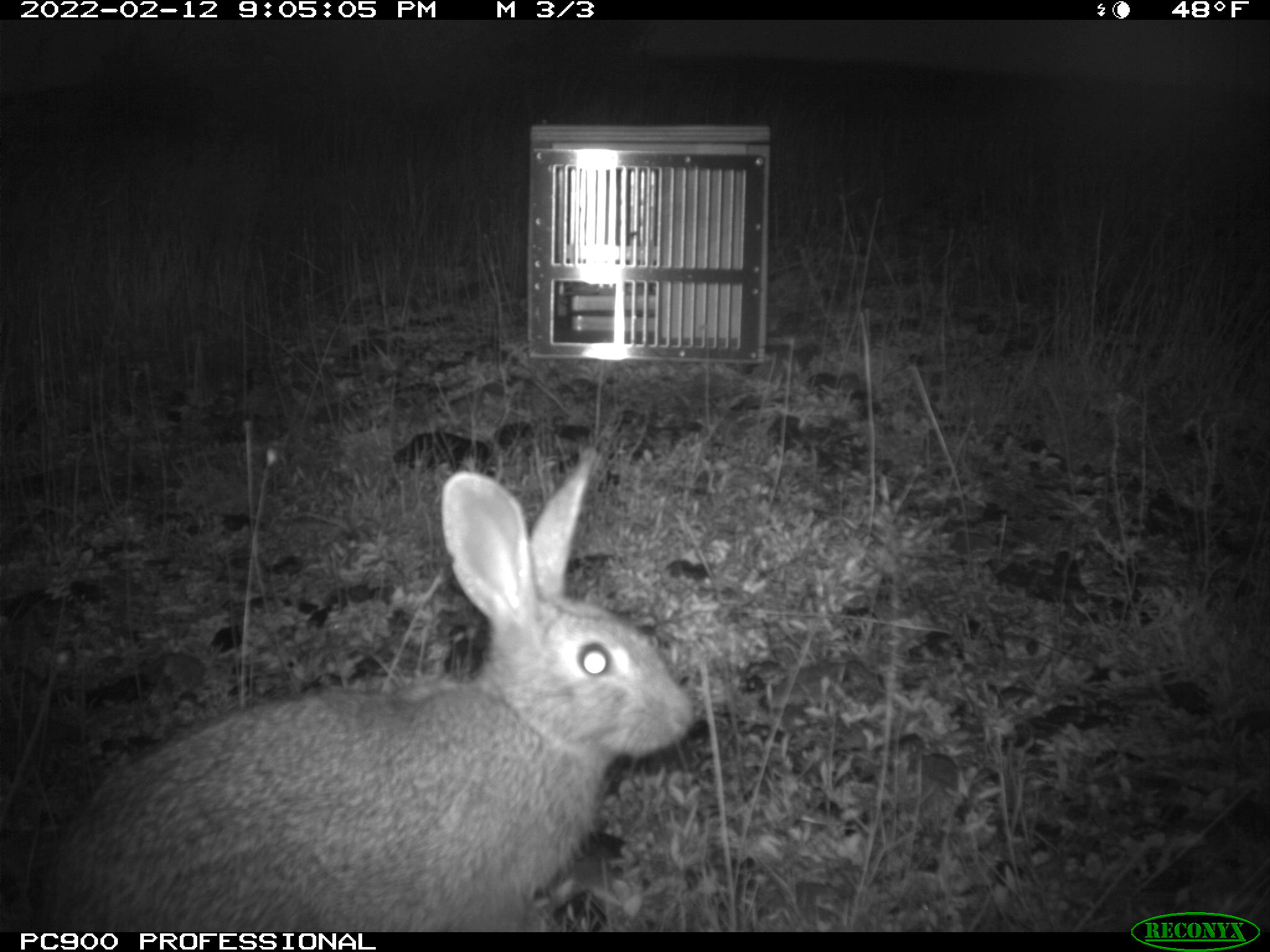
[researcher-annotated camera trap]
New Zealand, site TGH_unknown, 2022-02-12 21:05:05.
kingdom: Animalia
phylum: Chordata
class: Mammalia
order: Lagomorpha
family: Leporidae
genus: Oryctolagus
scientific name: Oryctolagus cuniculus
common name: european rabbit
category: rabbit